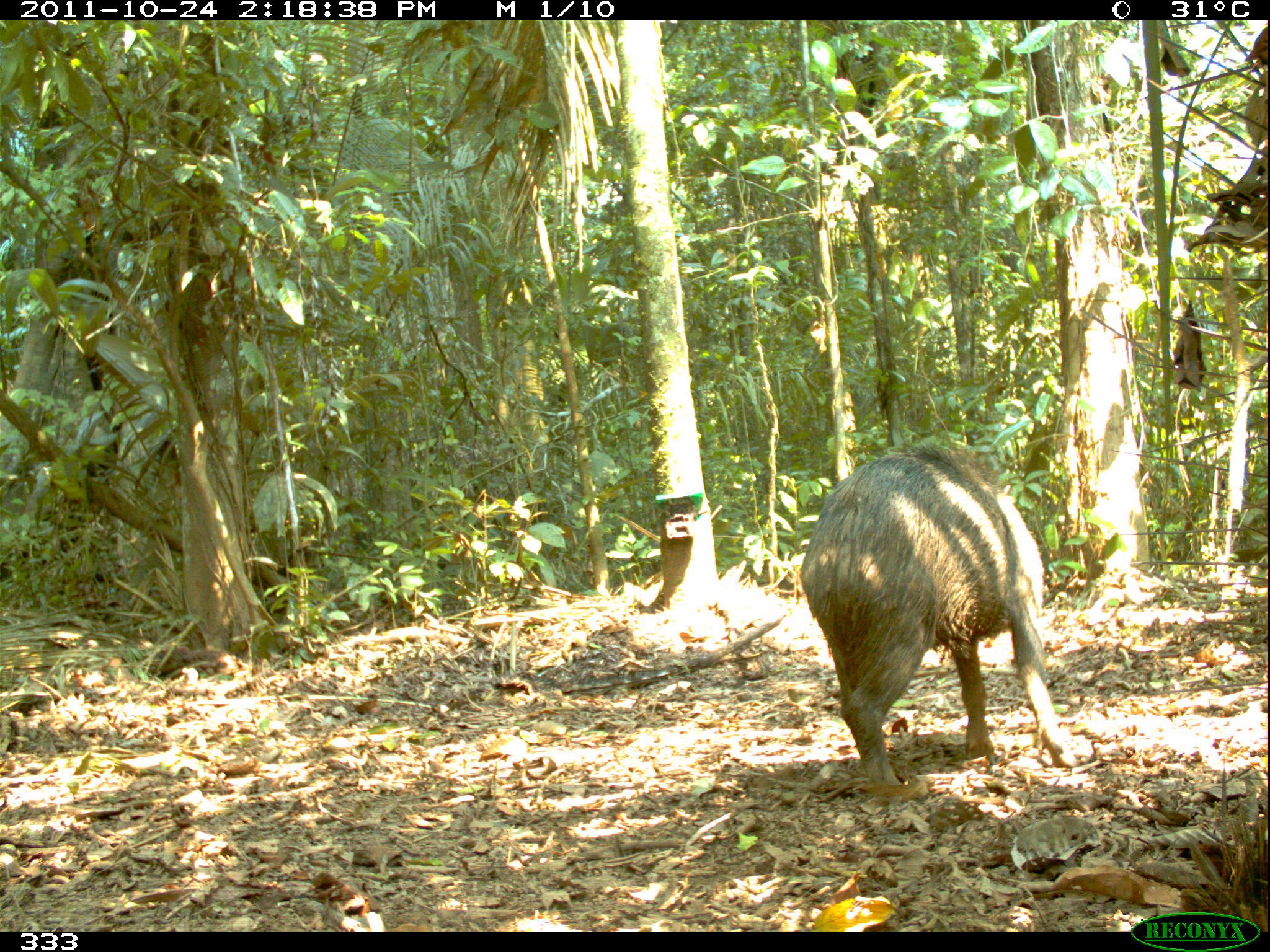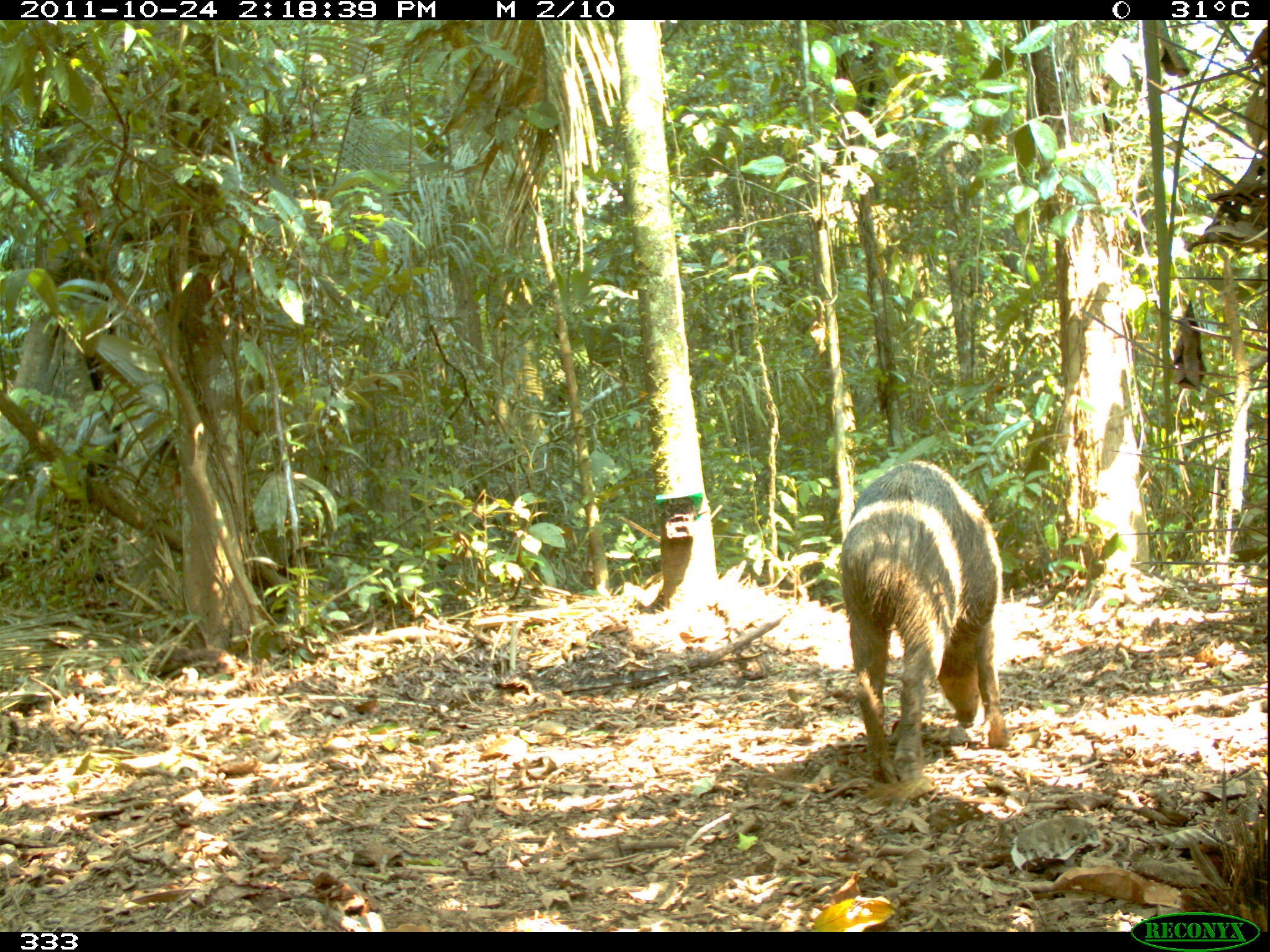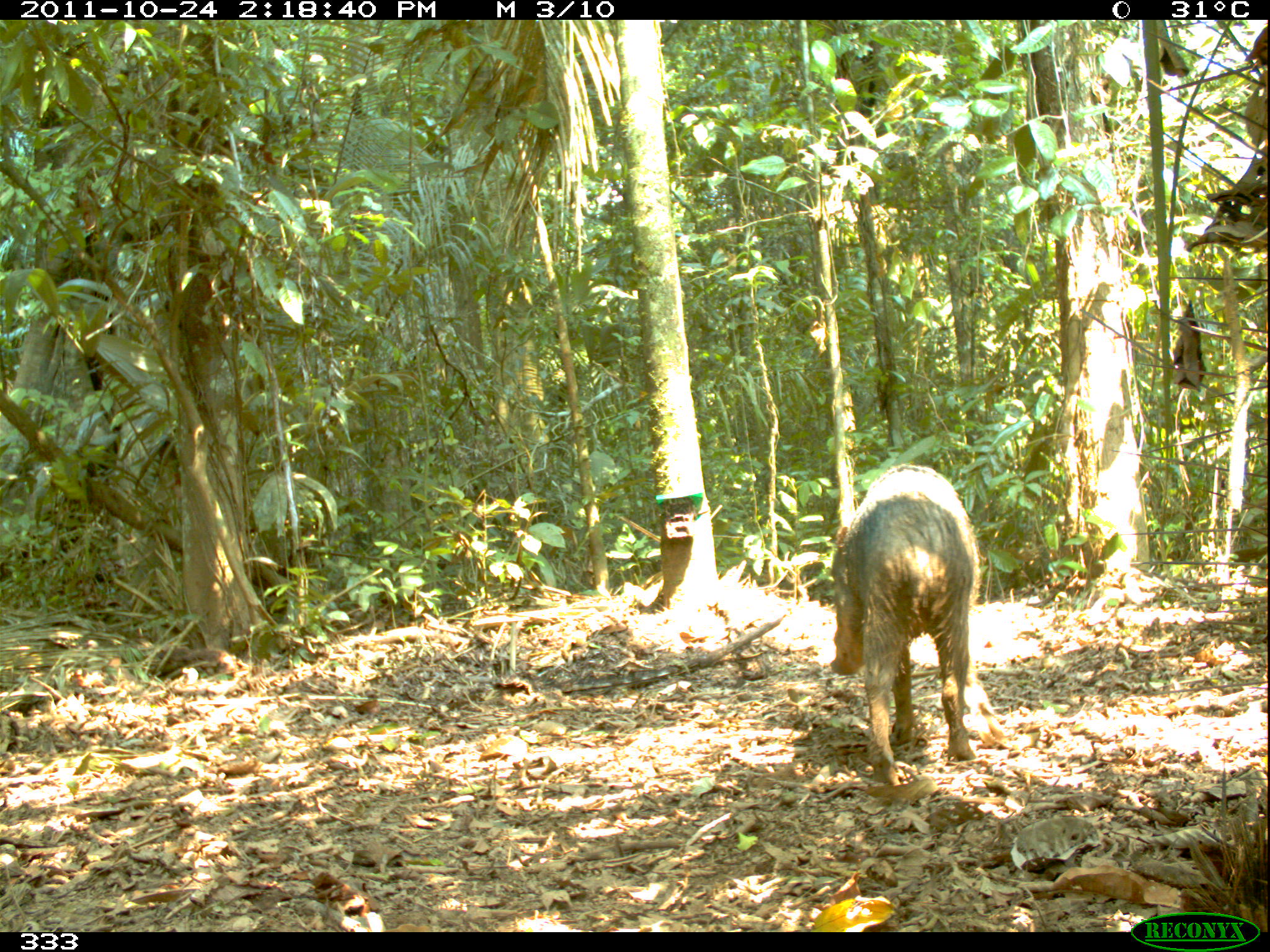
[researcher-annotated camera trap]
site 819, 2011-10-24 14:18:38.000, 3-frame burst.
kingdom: Animalia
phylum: Chordata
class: Mammalia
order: Artiodactyla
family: Tayassuidae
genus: Tayassu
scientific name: Tayassu pecari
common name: white-lipped peccary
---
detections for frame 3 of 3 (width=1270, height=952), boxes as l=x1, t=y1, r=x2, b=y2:
tayassu pecari: l=827, t=460, r=1005, b=786